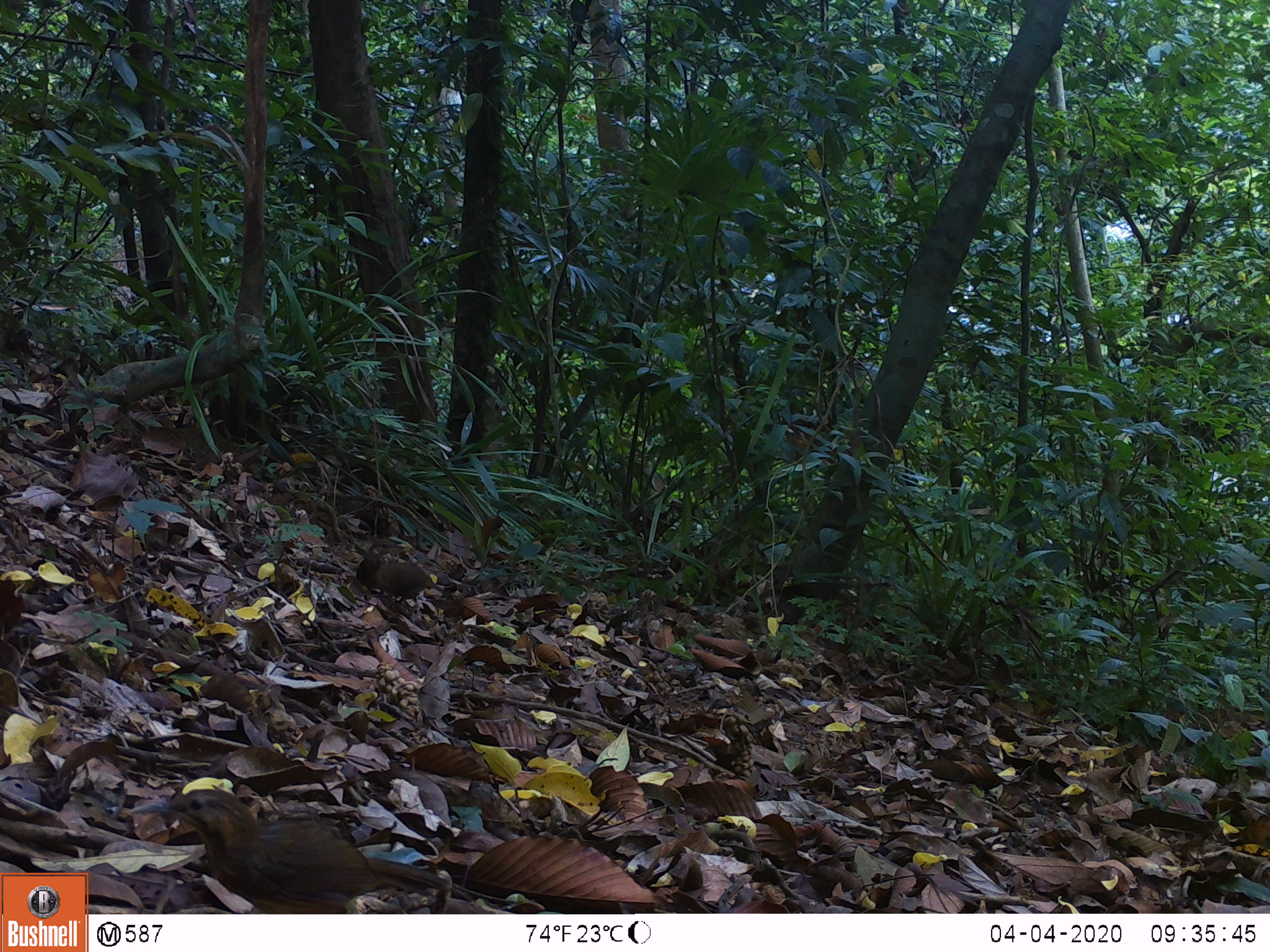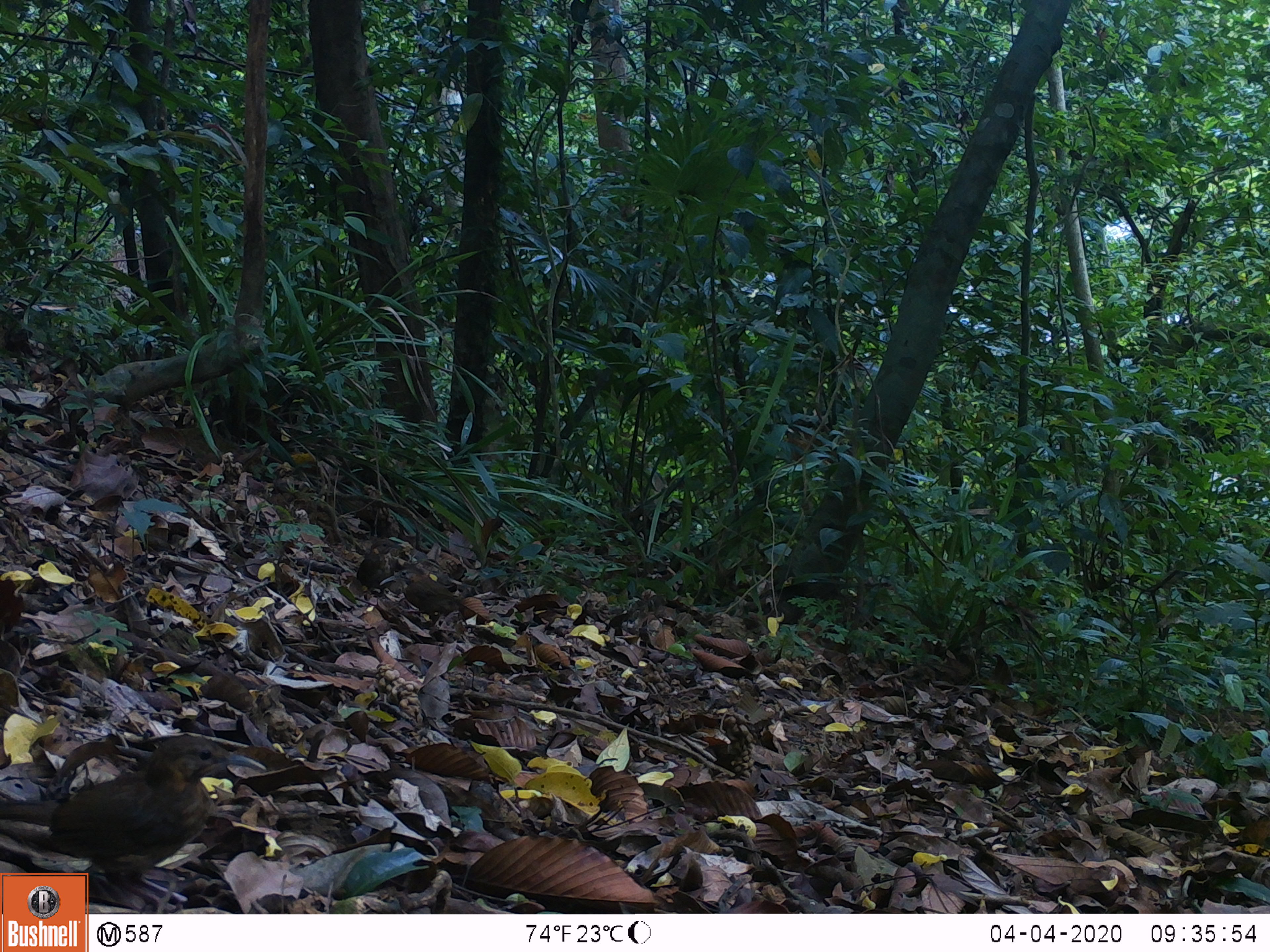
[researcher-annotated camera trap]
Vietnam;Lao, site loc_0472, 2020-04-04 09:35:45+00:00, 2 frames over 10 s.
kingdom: Animalia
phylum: Chordata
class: Aves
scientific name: Aves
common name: bird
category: unidentified bird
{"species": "unidentified bird (bird) (Aves)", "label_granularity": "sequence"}